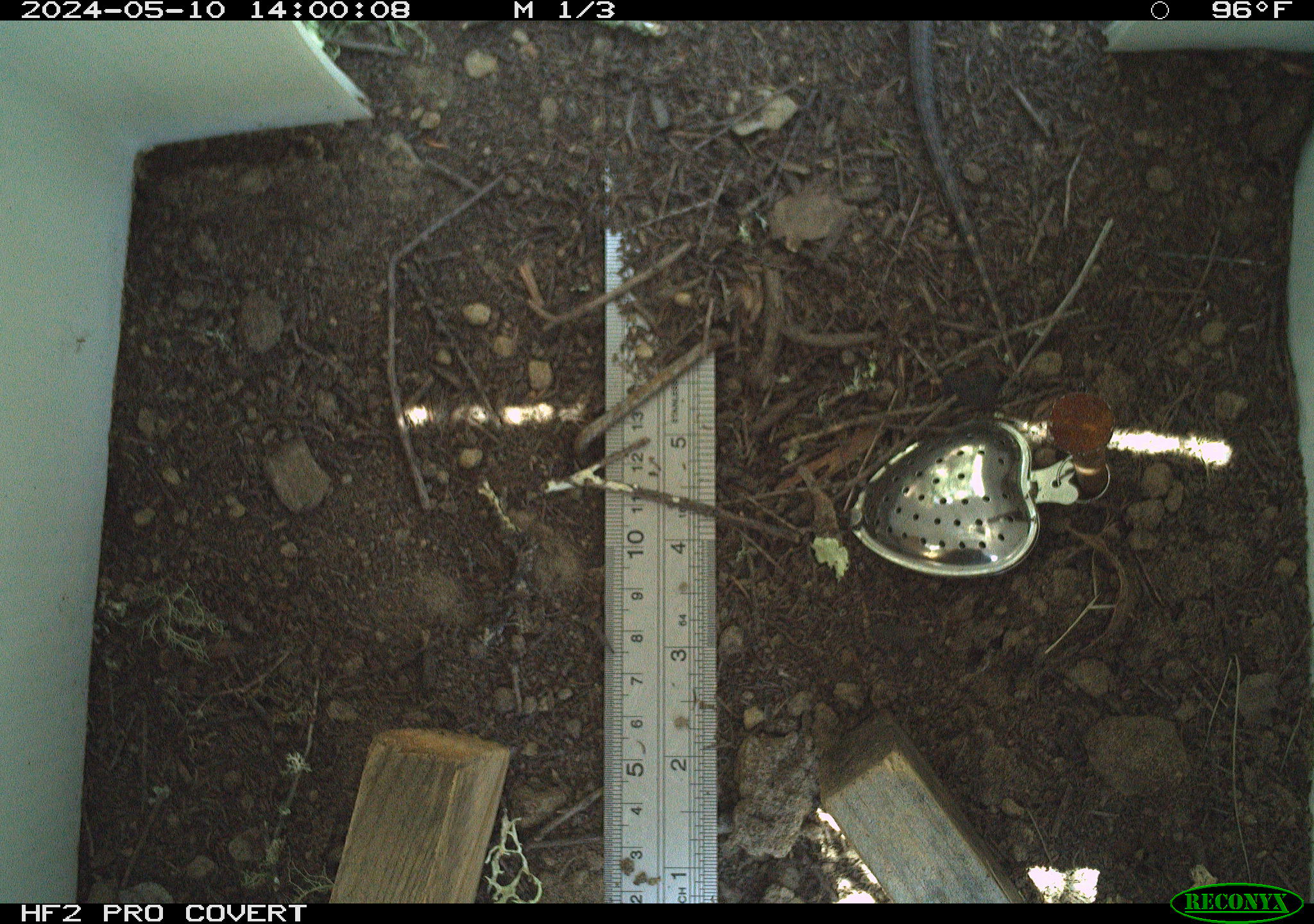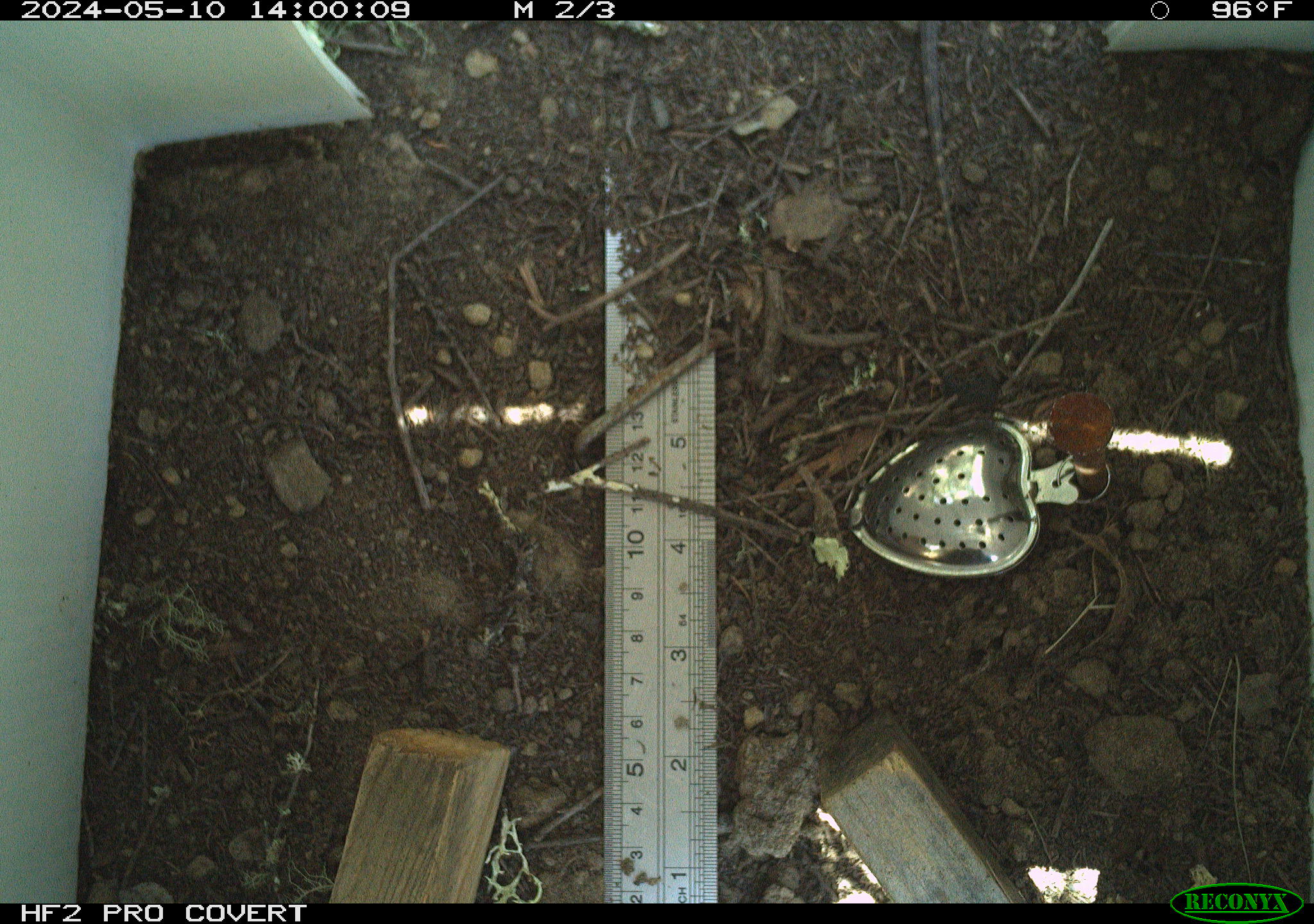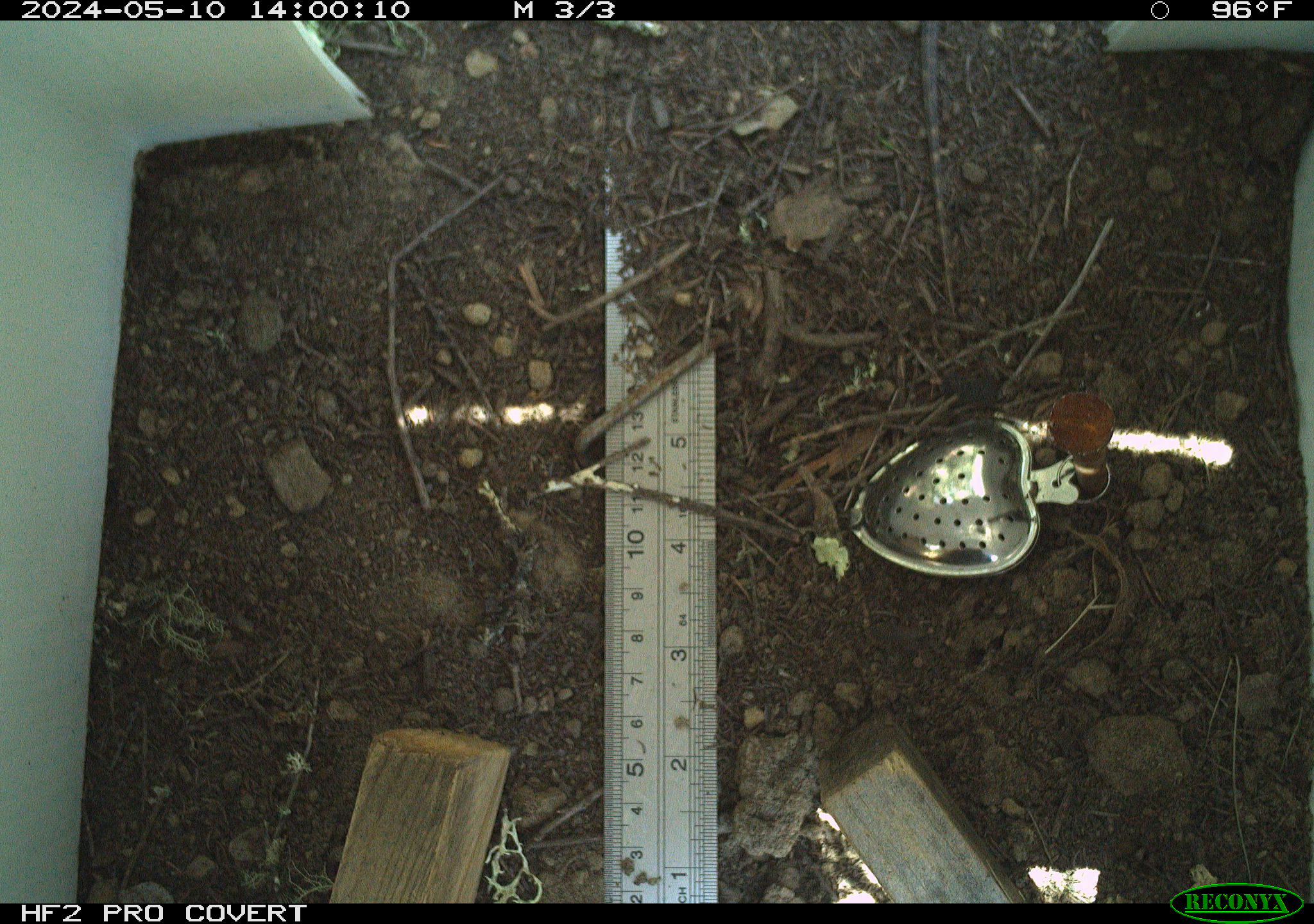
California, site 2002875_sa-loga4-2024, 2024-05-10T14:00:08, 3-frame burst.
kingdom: Animalia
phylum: Chordata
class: Reptilia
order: Squamata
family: Phrynosomatidae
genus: Sceloporus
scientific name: Sceloporus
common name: spiny lizards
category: sceloporus species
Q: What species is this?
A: Sceloporus species (spiny lizards) (Sceloporus).